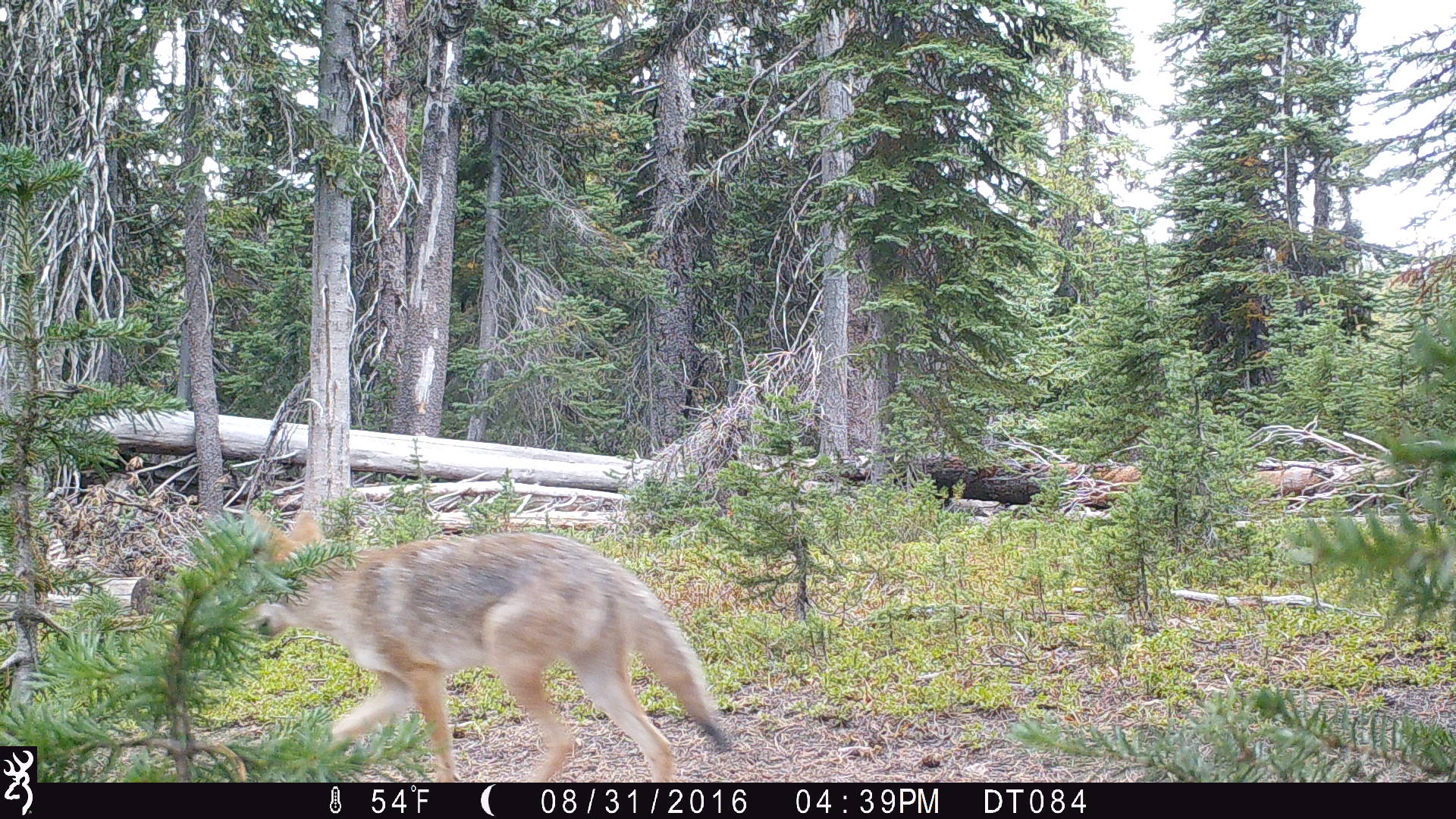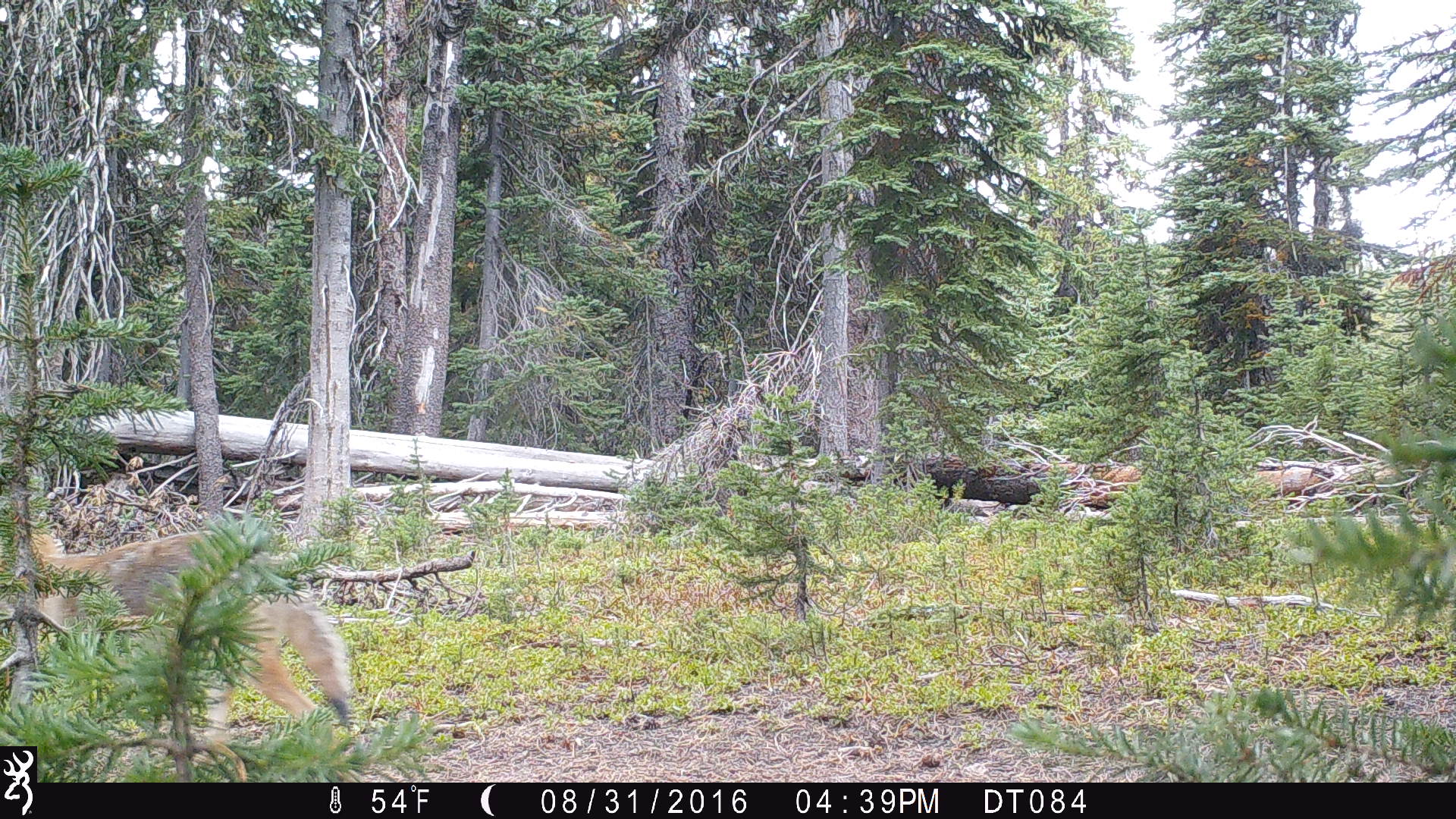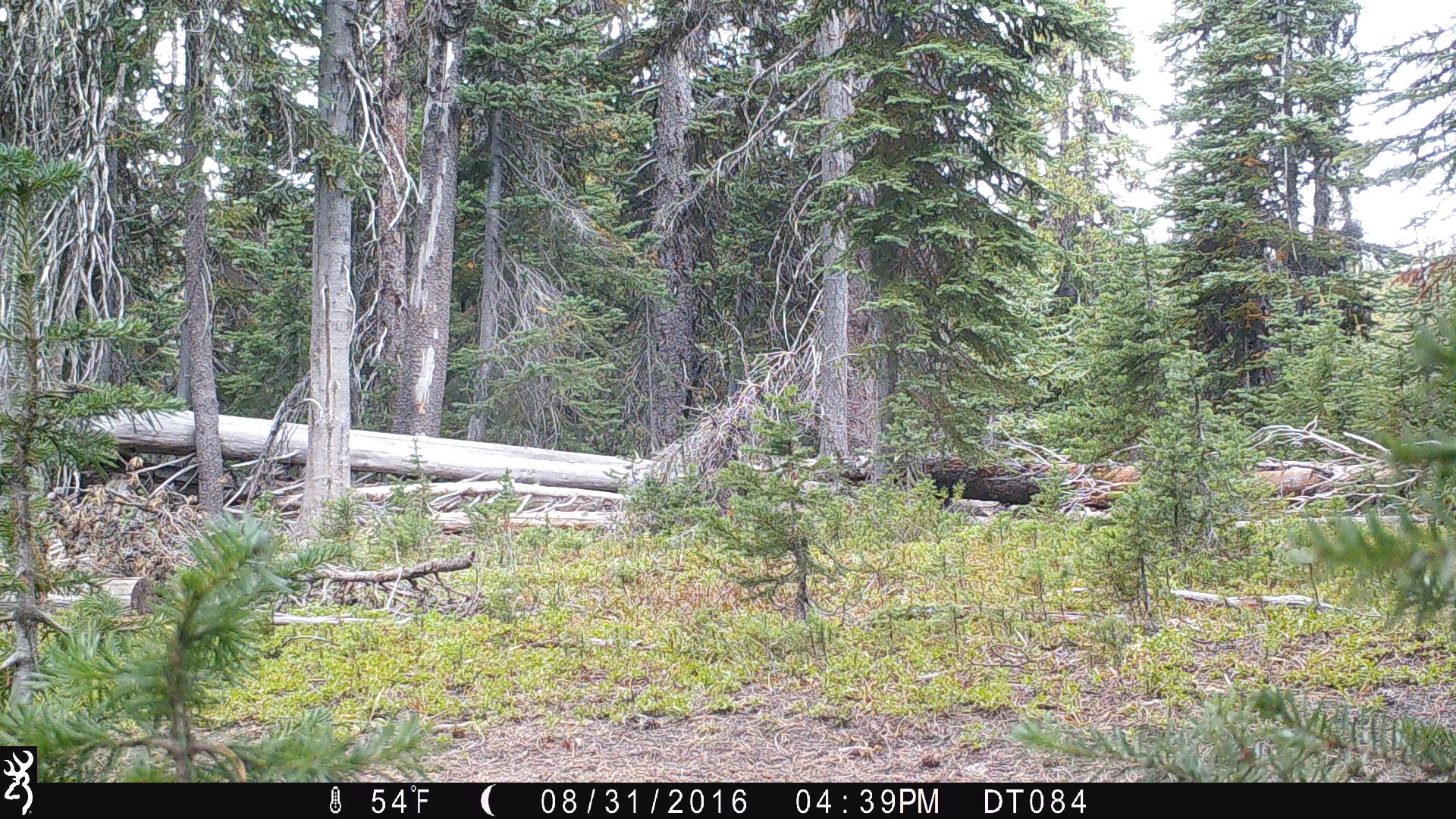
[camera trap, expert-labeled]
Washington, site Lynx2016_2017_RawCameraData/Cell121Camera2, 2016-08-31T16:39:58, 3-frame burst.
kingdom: Animalia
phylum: Chordata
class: Mammalia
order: Carnivora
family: Canidae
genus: Canis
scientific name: Canis latrans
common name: coyote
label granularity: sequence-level